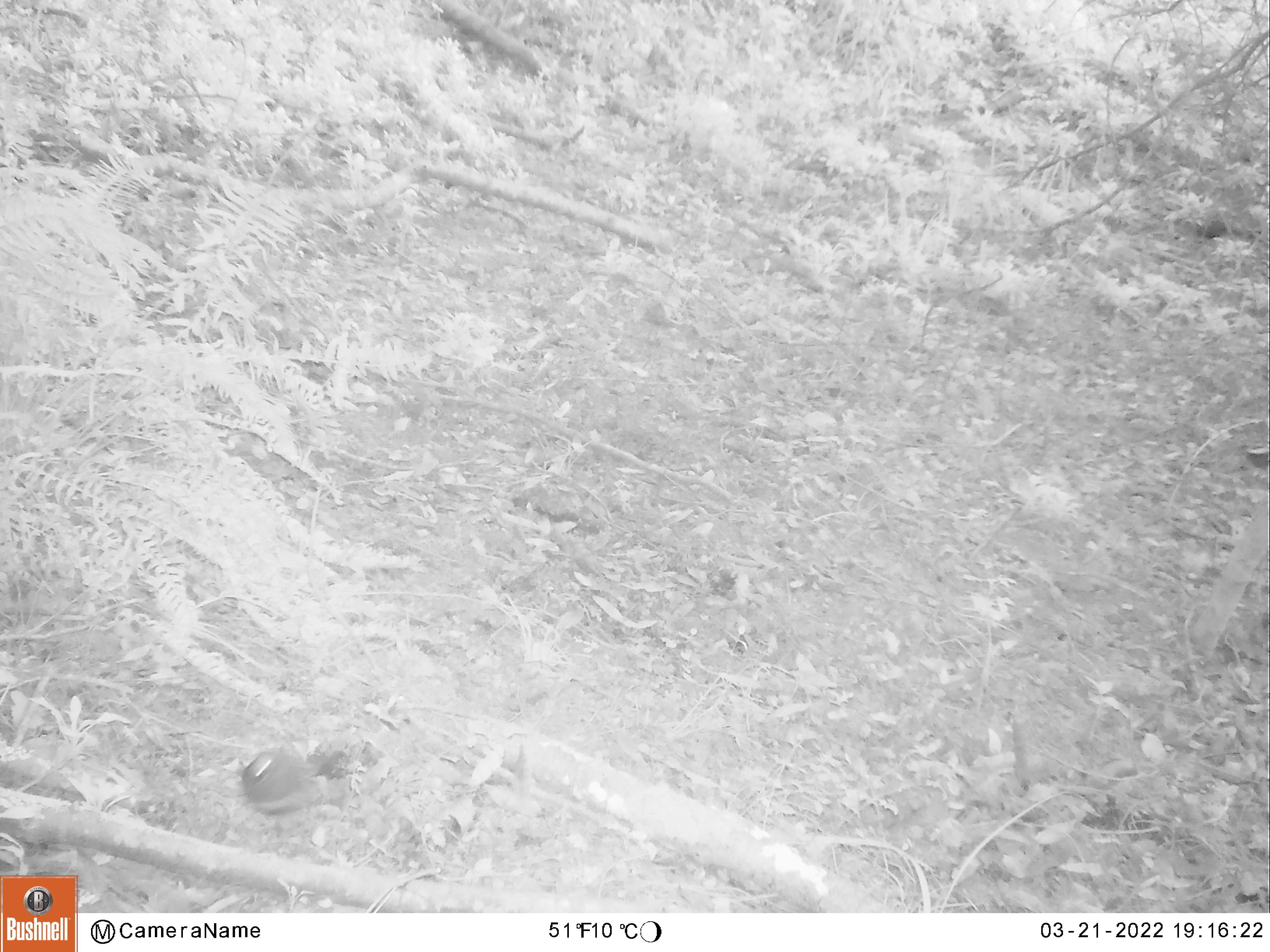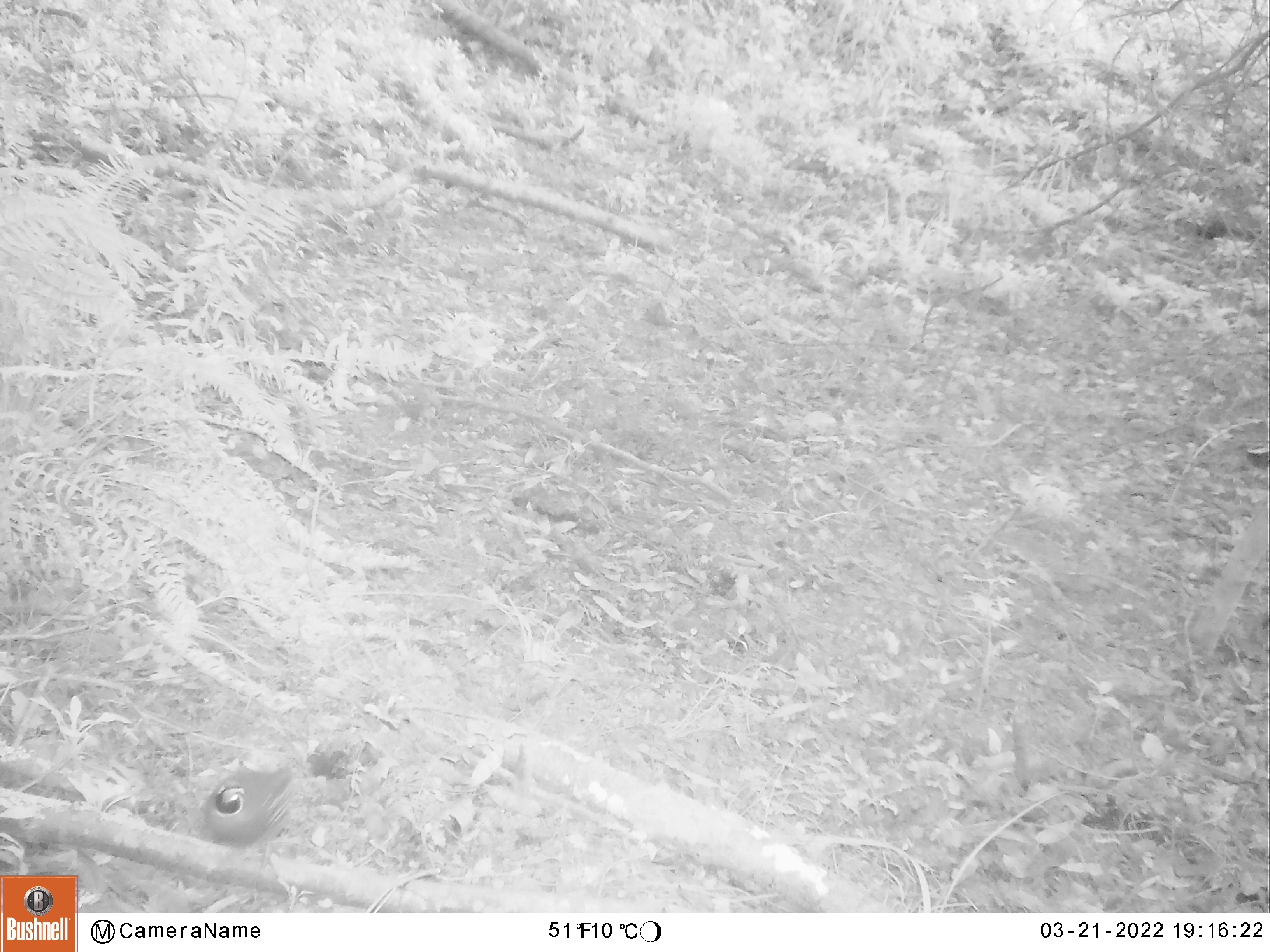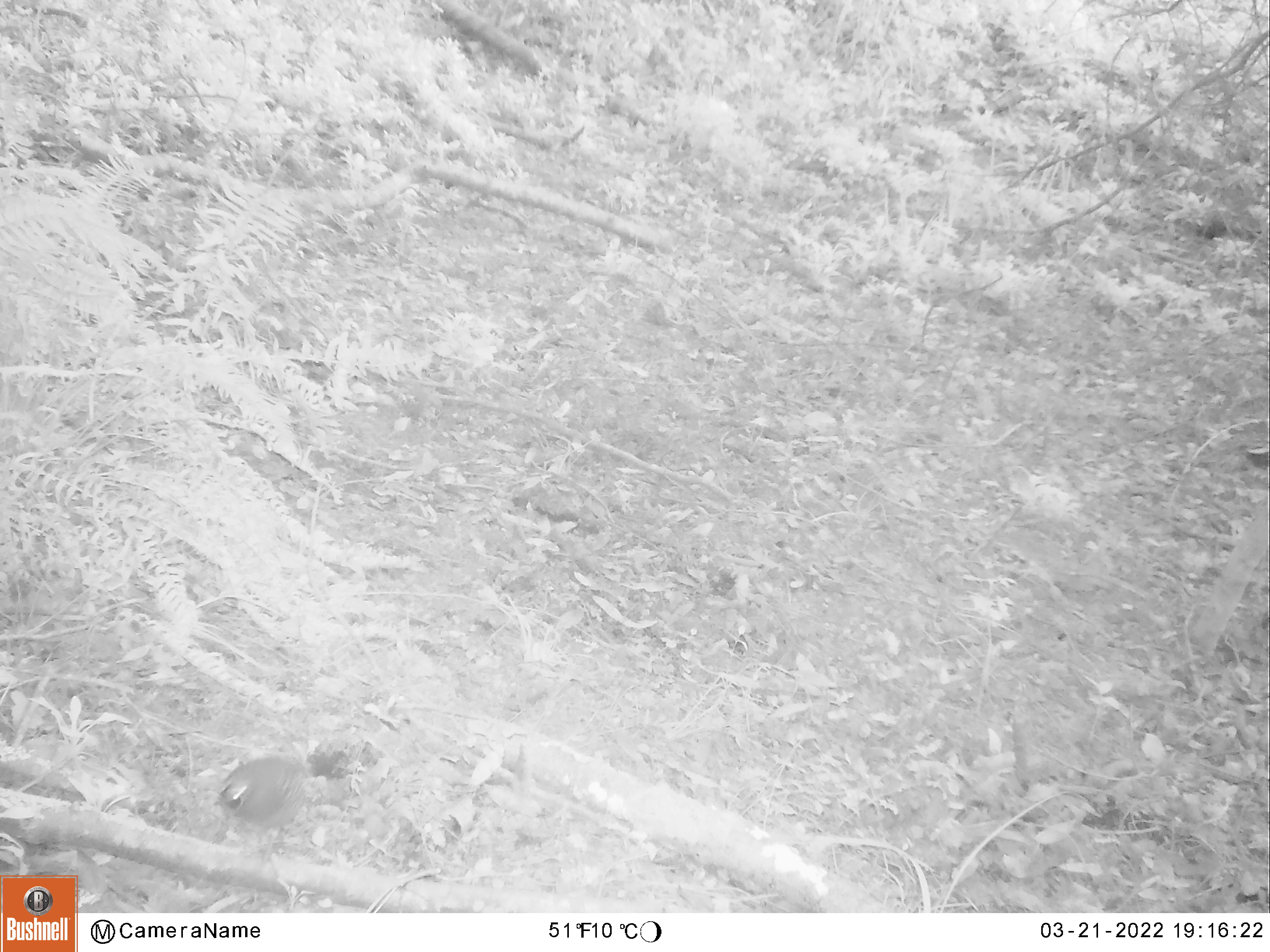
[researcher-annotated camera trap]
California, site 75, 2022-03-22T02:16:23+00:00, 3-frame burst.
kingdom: Animalia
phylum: Chordata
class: Aves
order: Galliformes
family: Odontophoridae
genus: Callipepla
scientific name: Callipepla californica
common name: california quail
California quail (Callipepla californica).